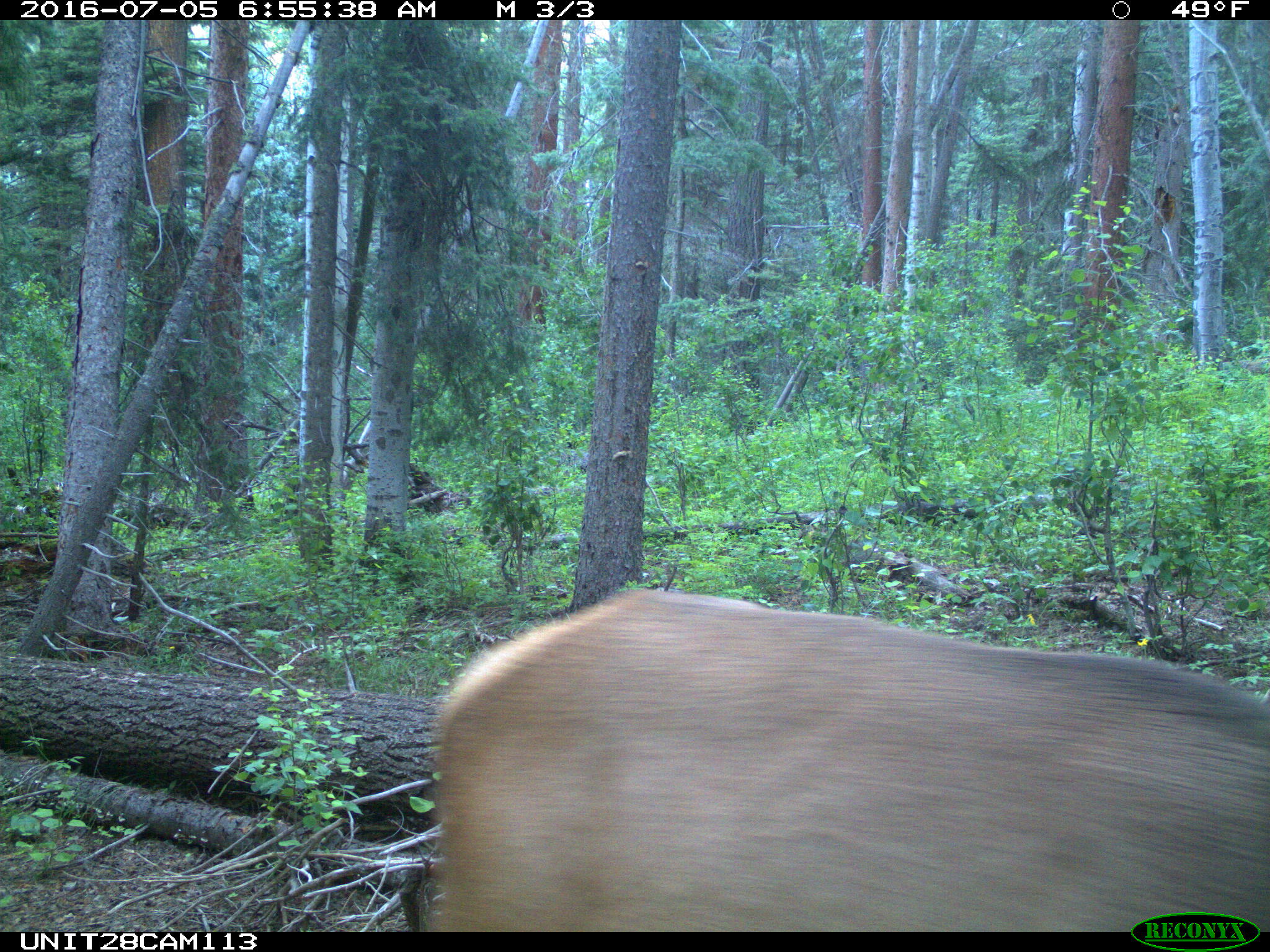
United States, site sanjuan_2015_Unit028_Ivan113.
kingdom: Animalia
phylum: Chordata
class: Mammalia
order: Artiodactyla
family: Cervidae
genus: Cervus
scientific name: Cervus elaphus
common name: red deer